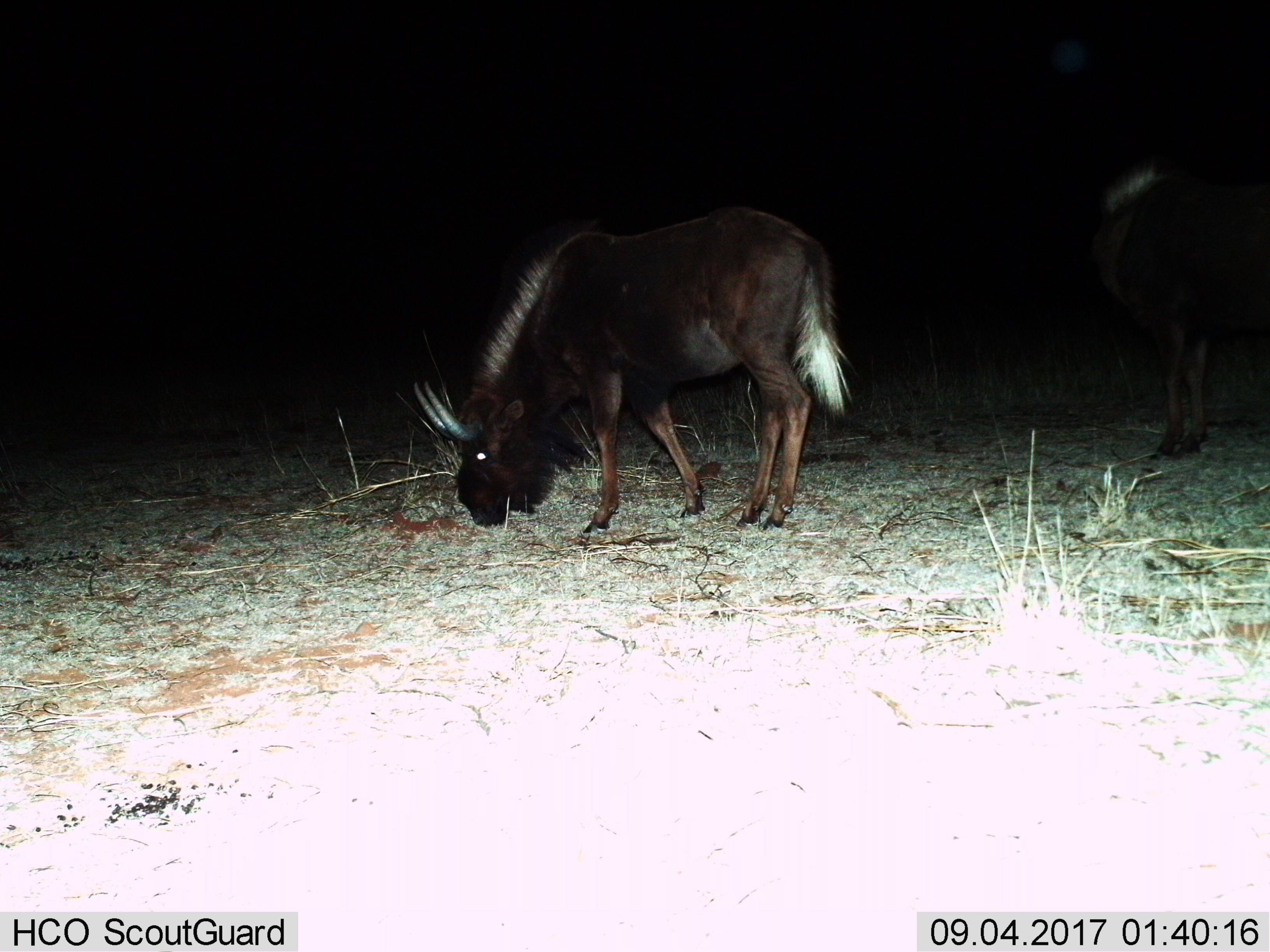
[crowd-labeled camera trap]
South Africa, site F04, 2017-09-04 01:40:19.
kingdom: Animalia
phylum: Chordata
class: Mammalia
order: Artiodactyla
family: Bovidae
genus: Connochaetes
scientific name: Connochaetes gnou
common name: black wildebeest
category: wildebeestblack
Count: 2.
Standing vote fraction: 50%.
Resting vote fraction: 0%.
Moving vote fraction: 0%.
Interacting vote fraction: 17%.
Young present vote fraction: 67%.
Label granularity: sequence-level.